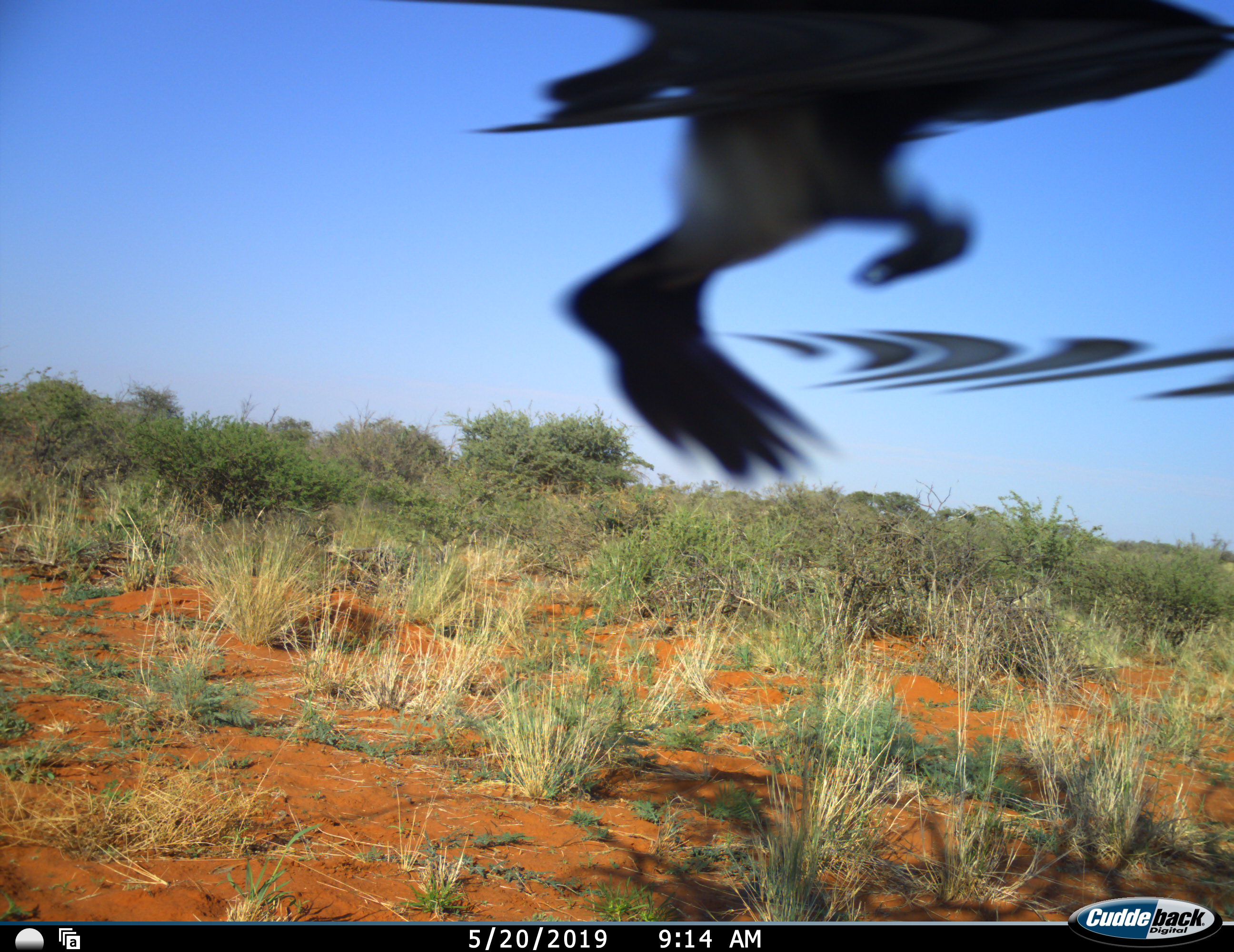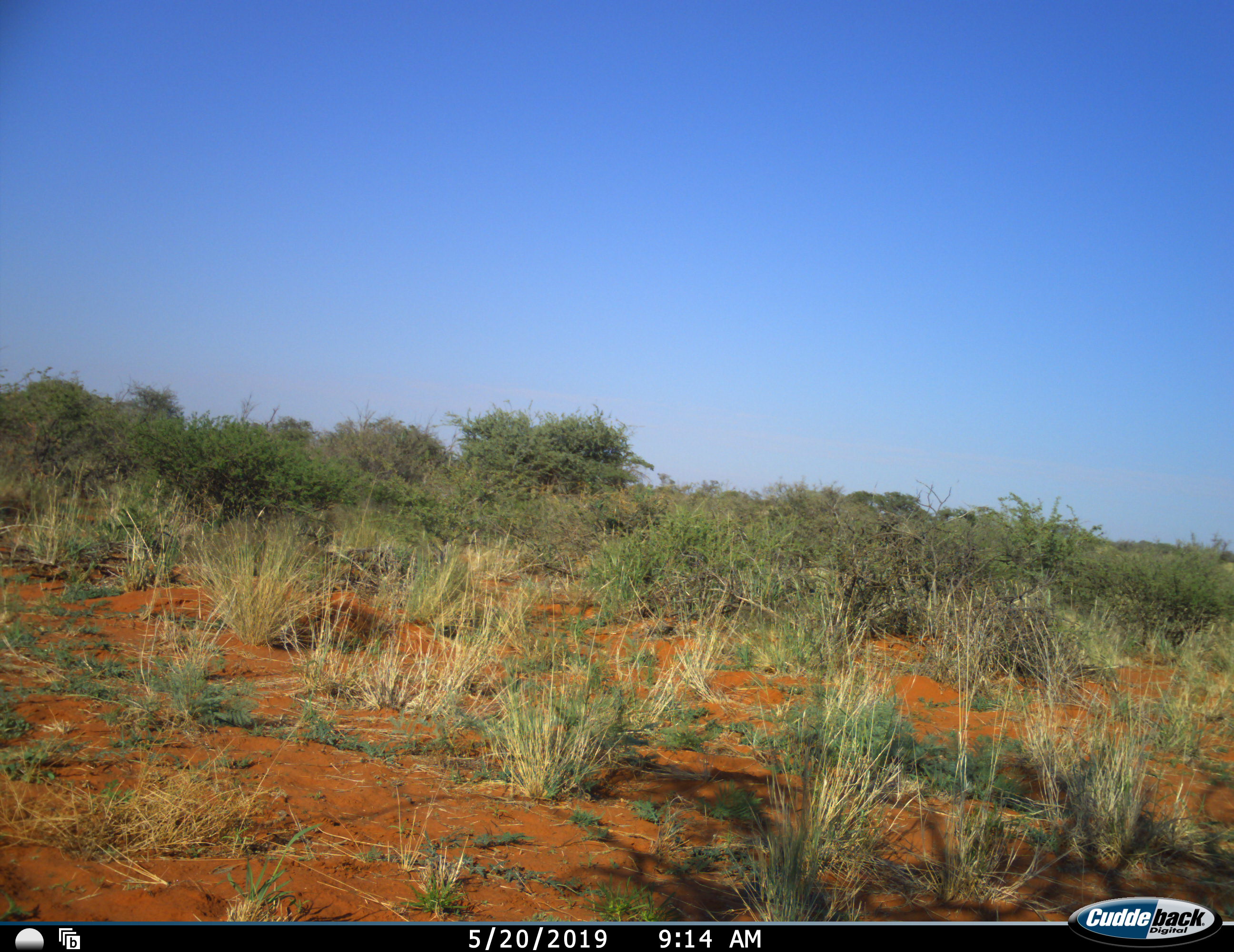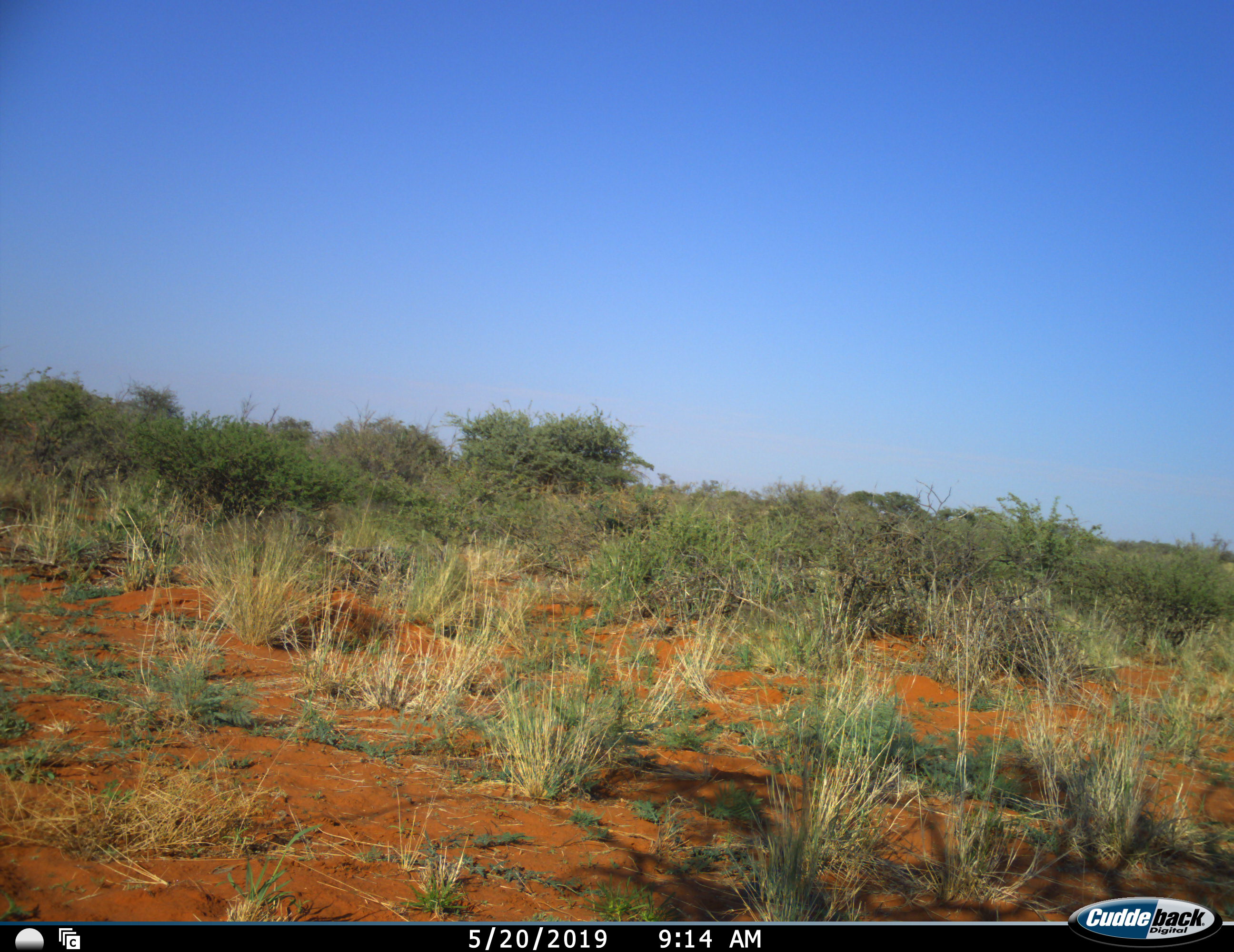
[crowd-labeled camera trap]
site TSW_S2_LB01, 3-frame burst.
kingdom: Animalia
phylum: Chordata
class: Aves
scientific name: Aves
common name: bird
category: birdother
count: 1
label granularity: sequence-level